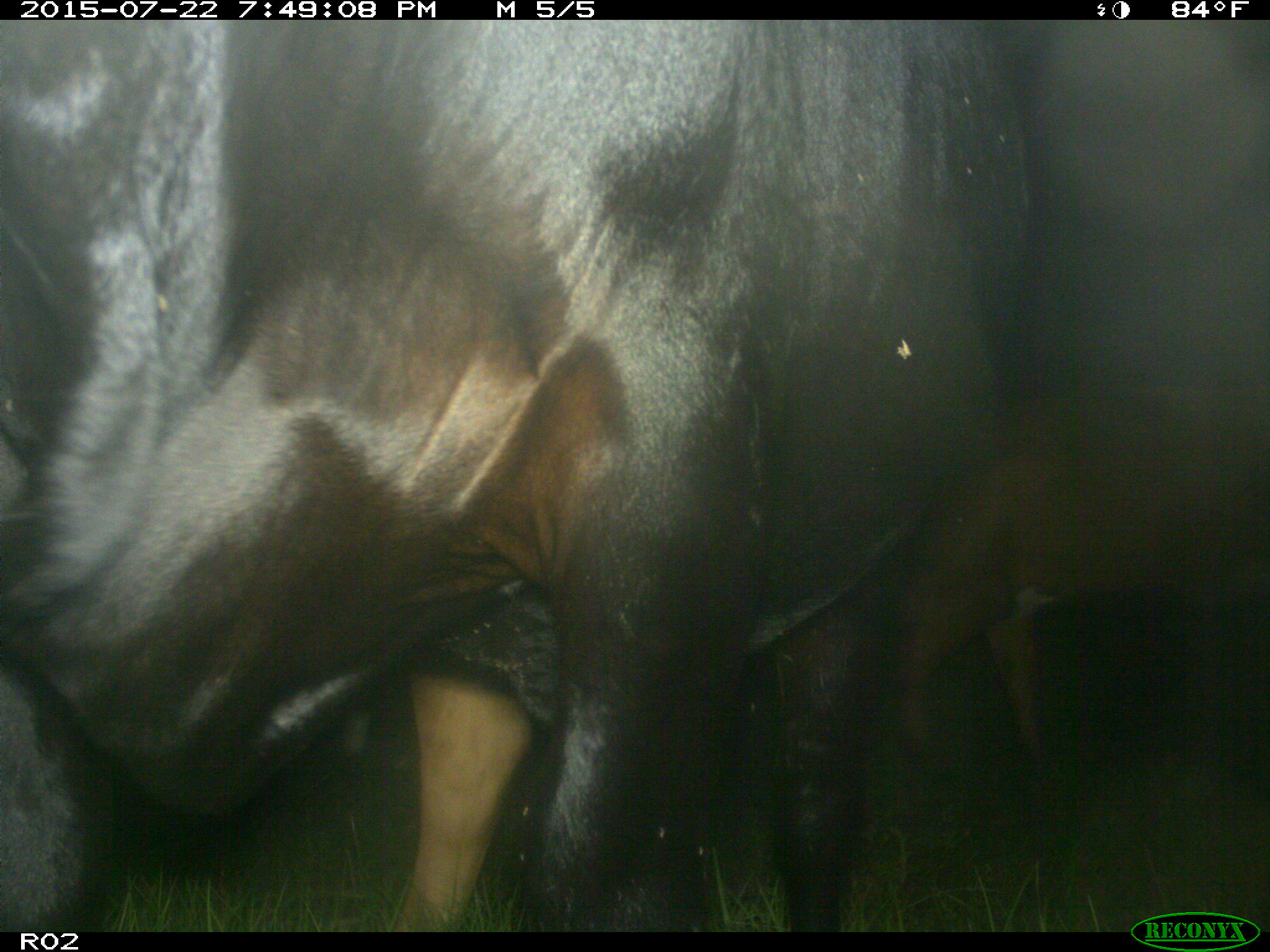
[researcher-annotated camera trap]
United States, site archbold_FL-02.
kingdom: Animalia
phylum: Chordata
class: Mammalia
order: Artiodactyla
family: Bovidae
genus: Bos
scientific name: Bos taurus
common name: domestic cow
Bos taurus (domestic cow).